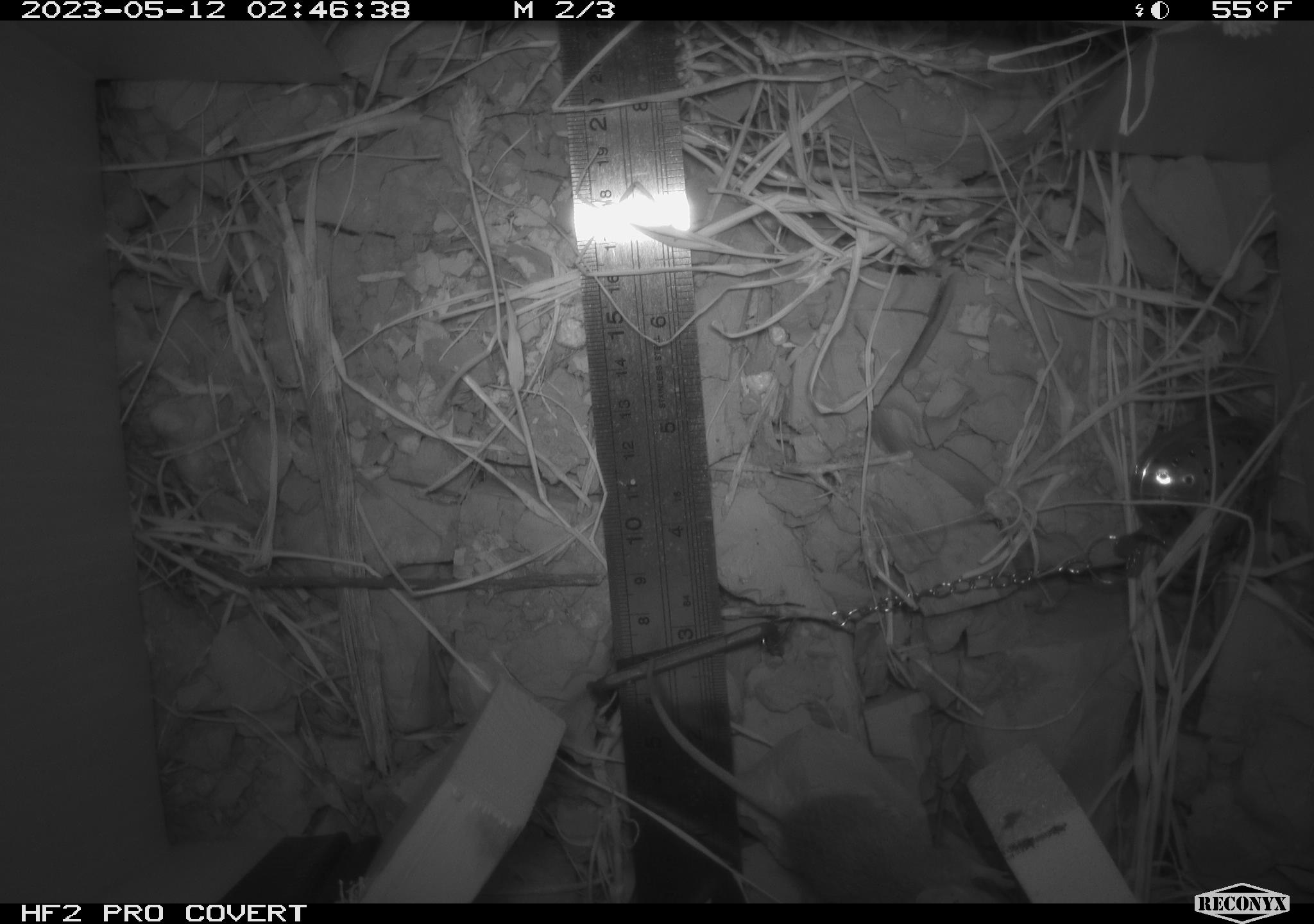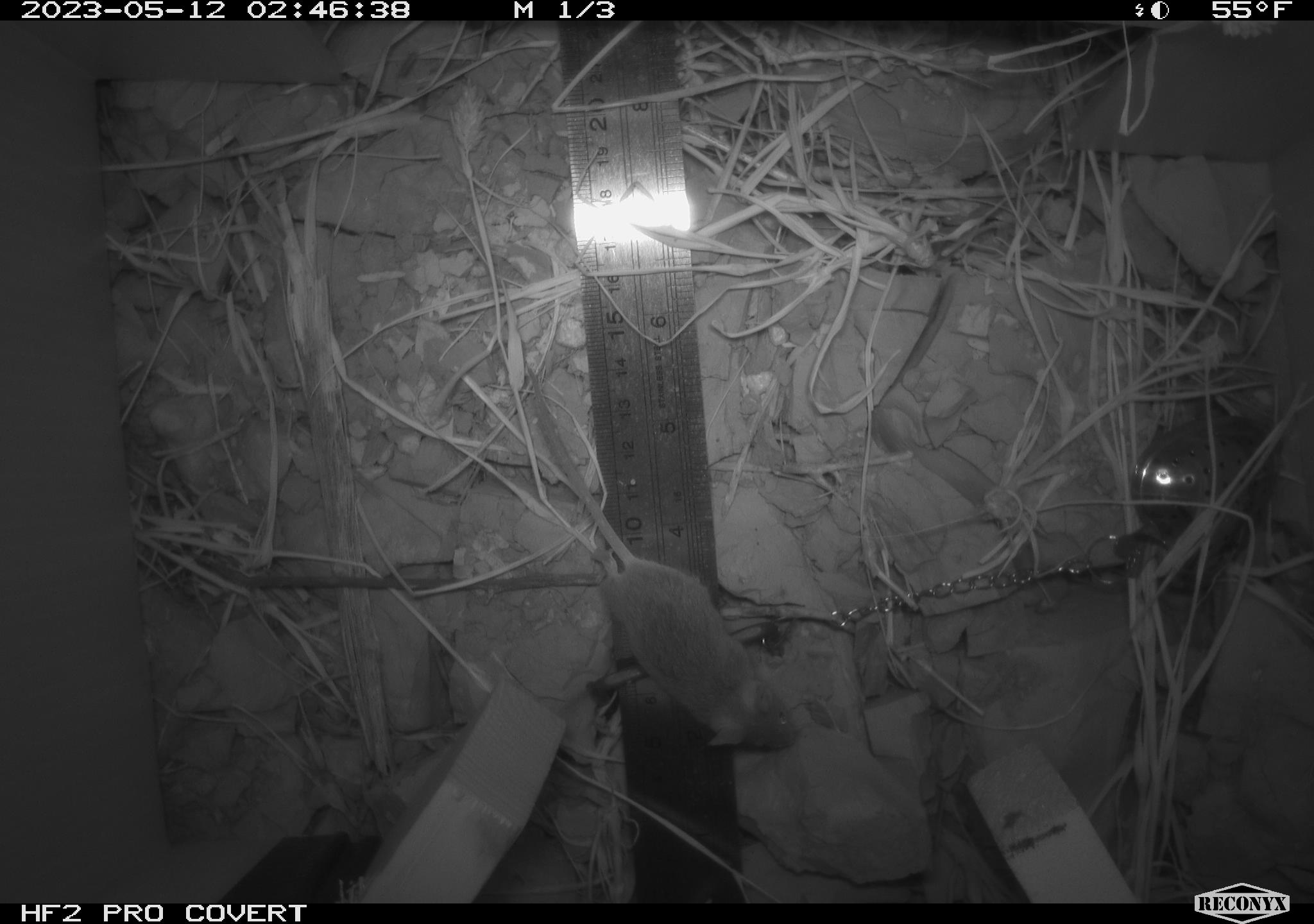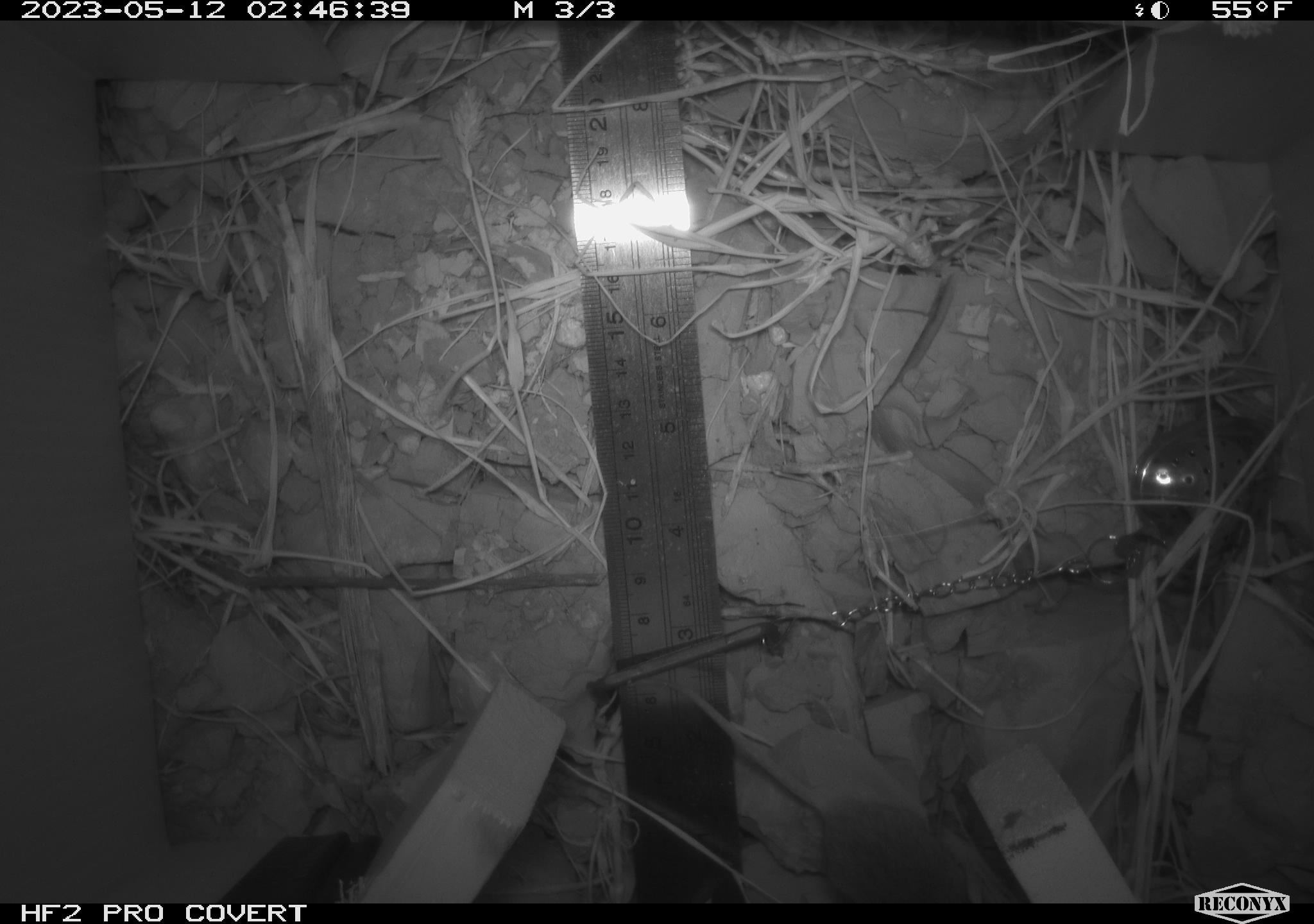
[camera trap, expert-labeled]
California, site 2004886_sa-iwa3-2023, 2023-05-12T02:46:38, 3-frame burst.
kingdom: Animalia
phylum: Chordata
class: Mammalia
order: Rodentia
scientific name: Rodentia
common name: mouse species